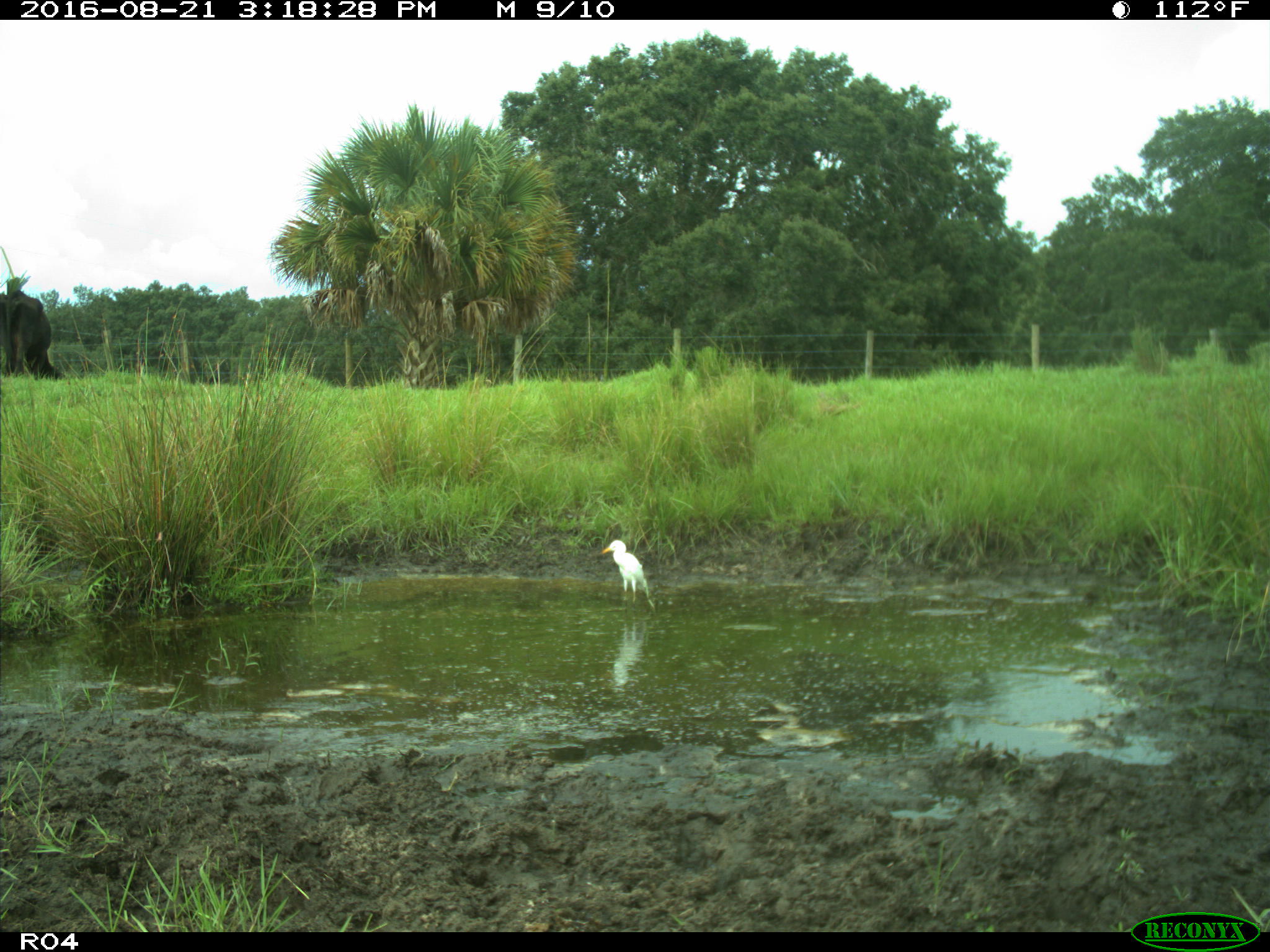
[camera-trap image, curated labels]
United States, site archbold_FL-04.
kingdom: Animalia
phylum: Chordata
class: Mammalia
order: Artiodactyla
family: Bovidae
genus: Bos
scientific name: Bos taurus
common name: domestic cow